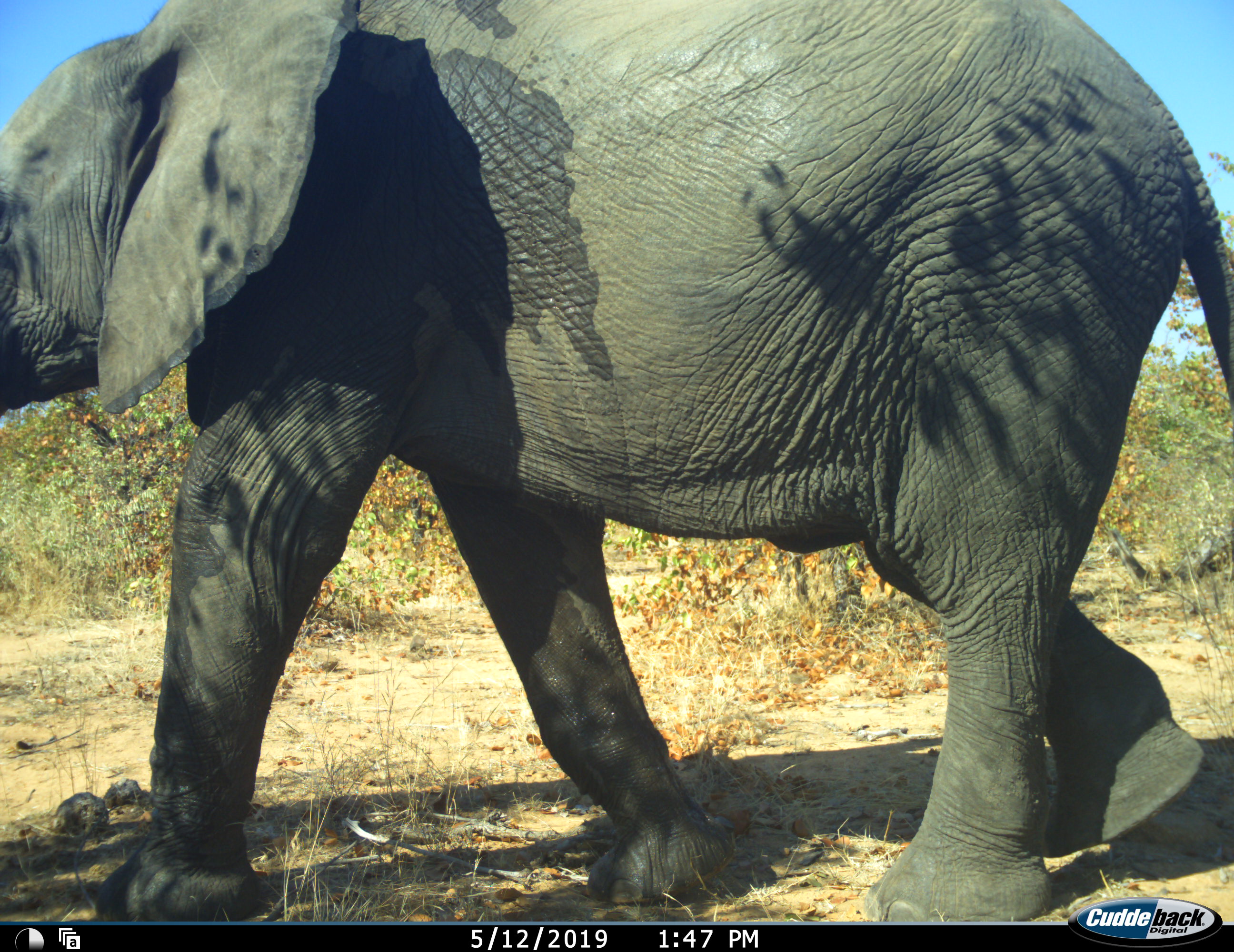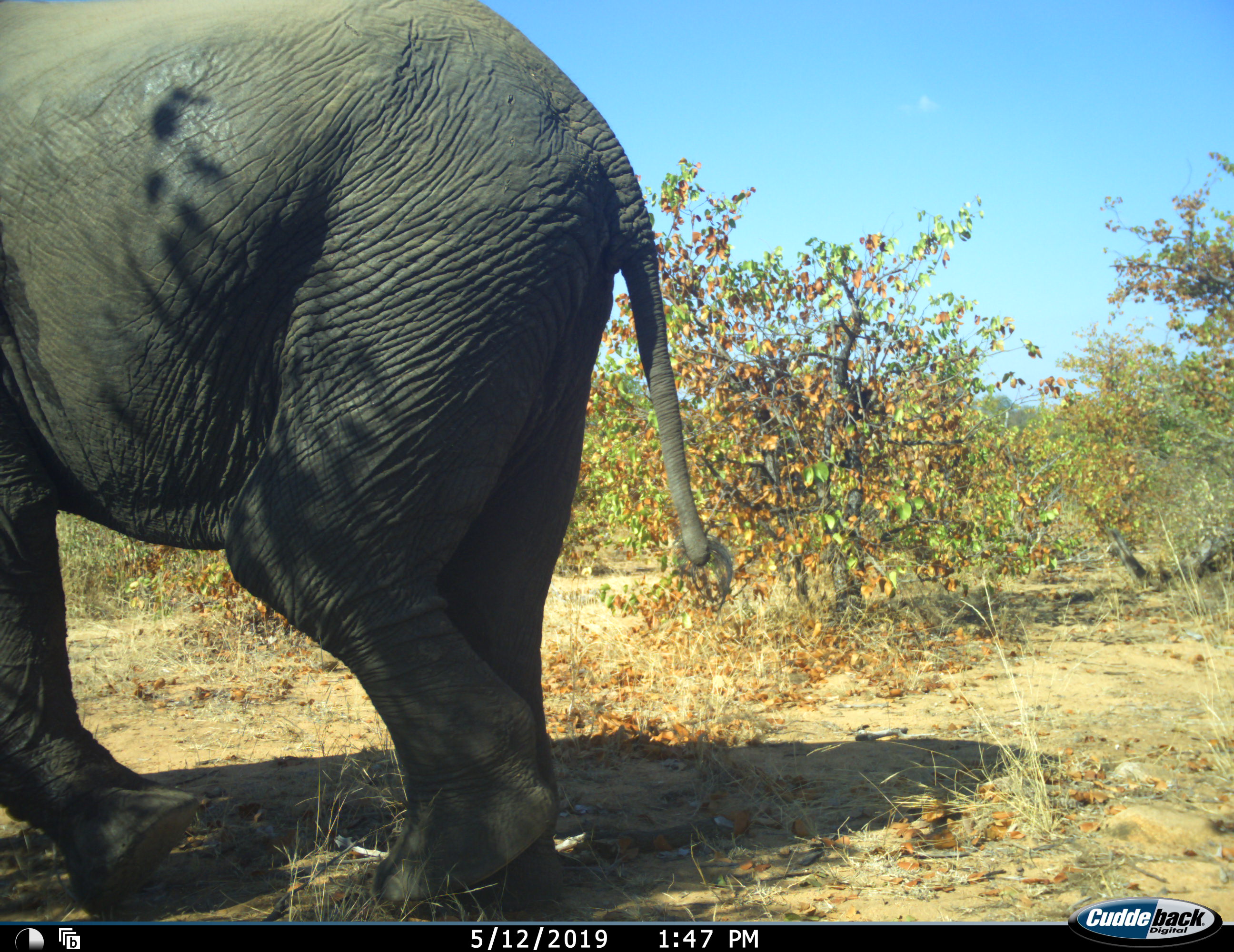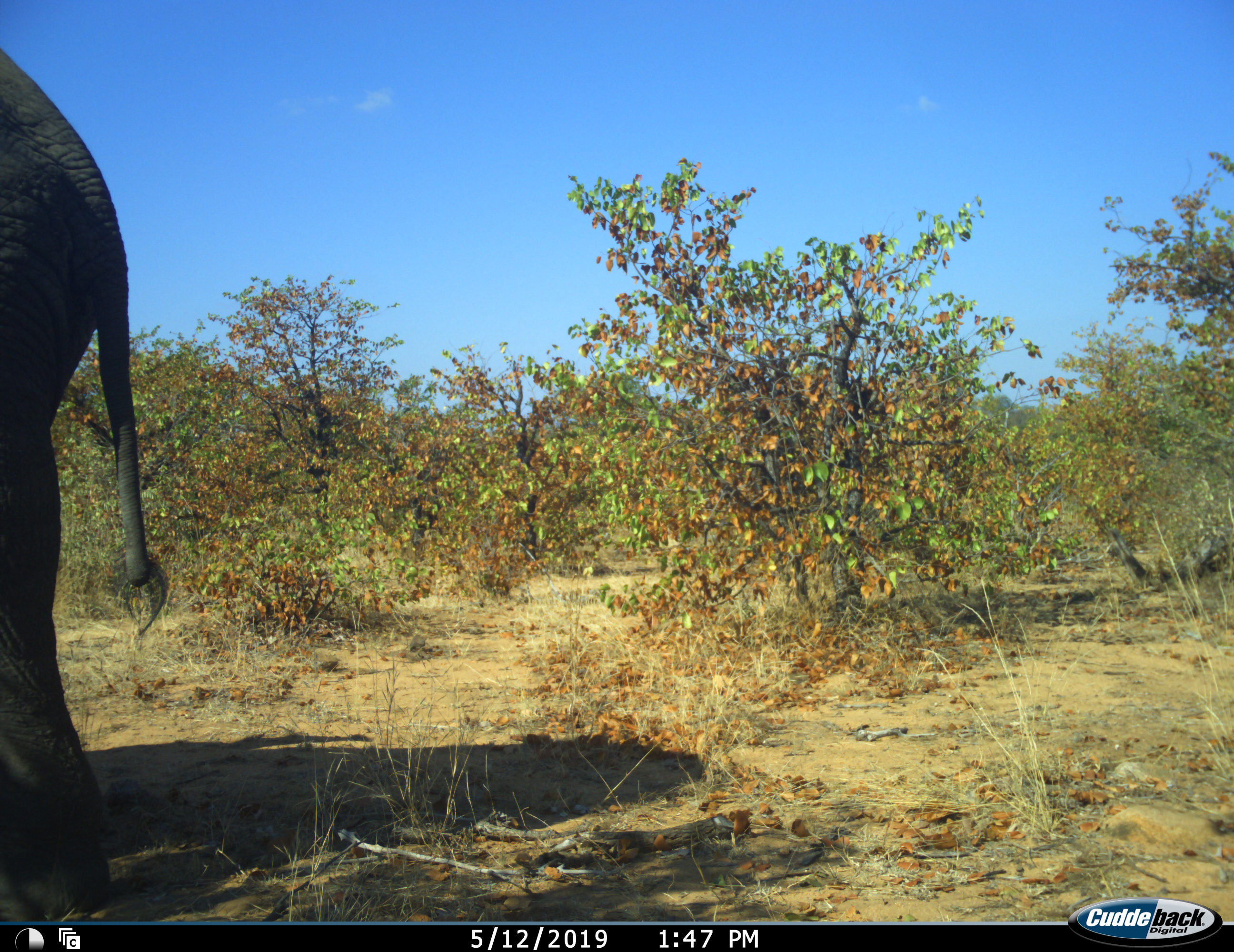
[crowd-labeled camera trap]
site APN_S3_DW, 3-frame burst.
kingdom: Animalia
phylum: Chordata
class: Mammalia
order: Proboscidea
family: Elephantidae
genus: Loxodonta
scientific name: Loxodonta africana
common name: african bush elephant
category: elephant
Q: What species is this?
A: Elephant (african bush elephant) (Loxodonta africana).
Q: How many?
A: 1.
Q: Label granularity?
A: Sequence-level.